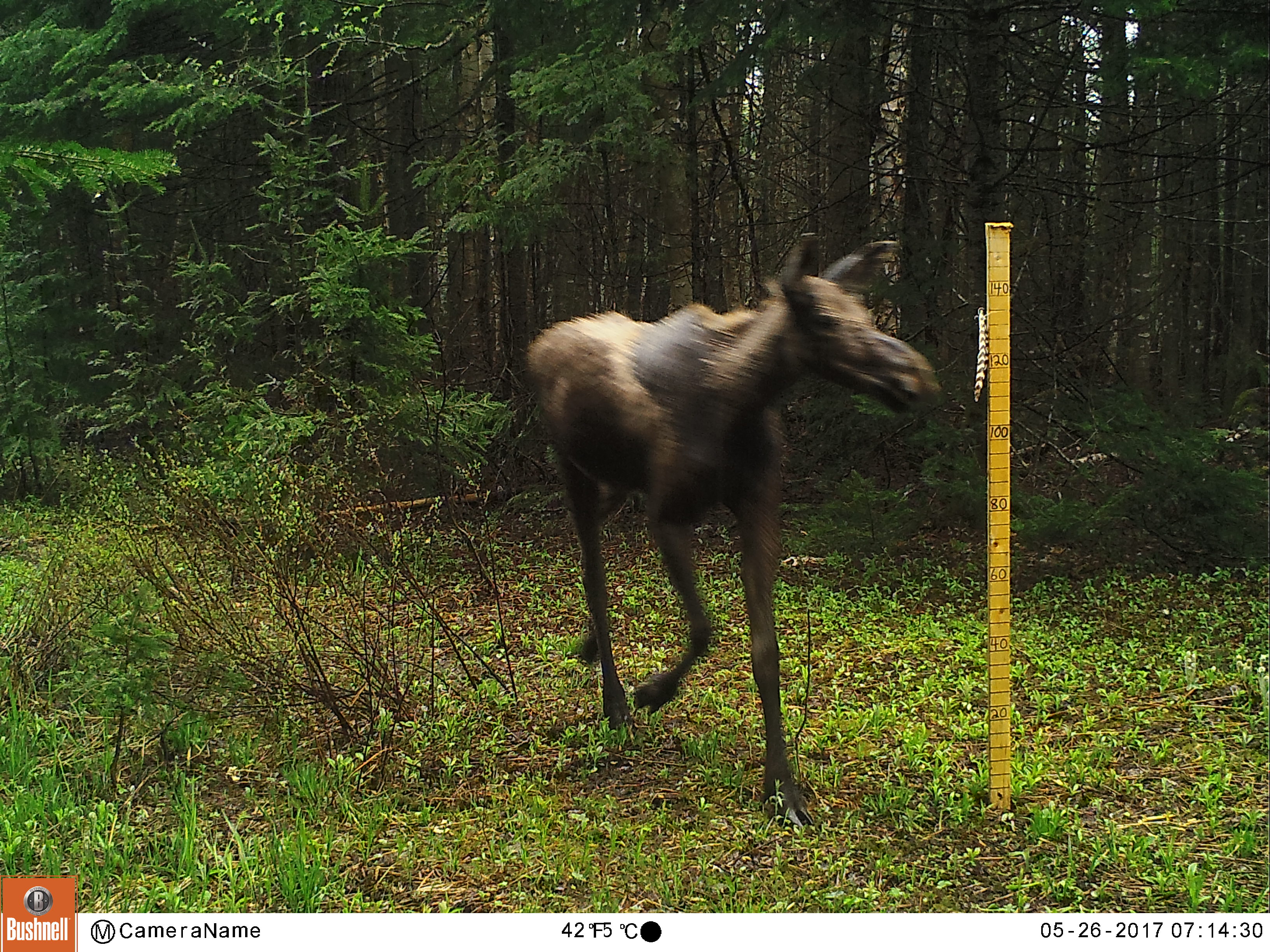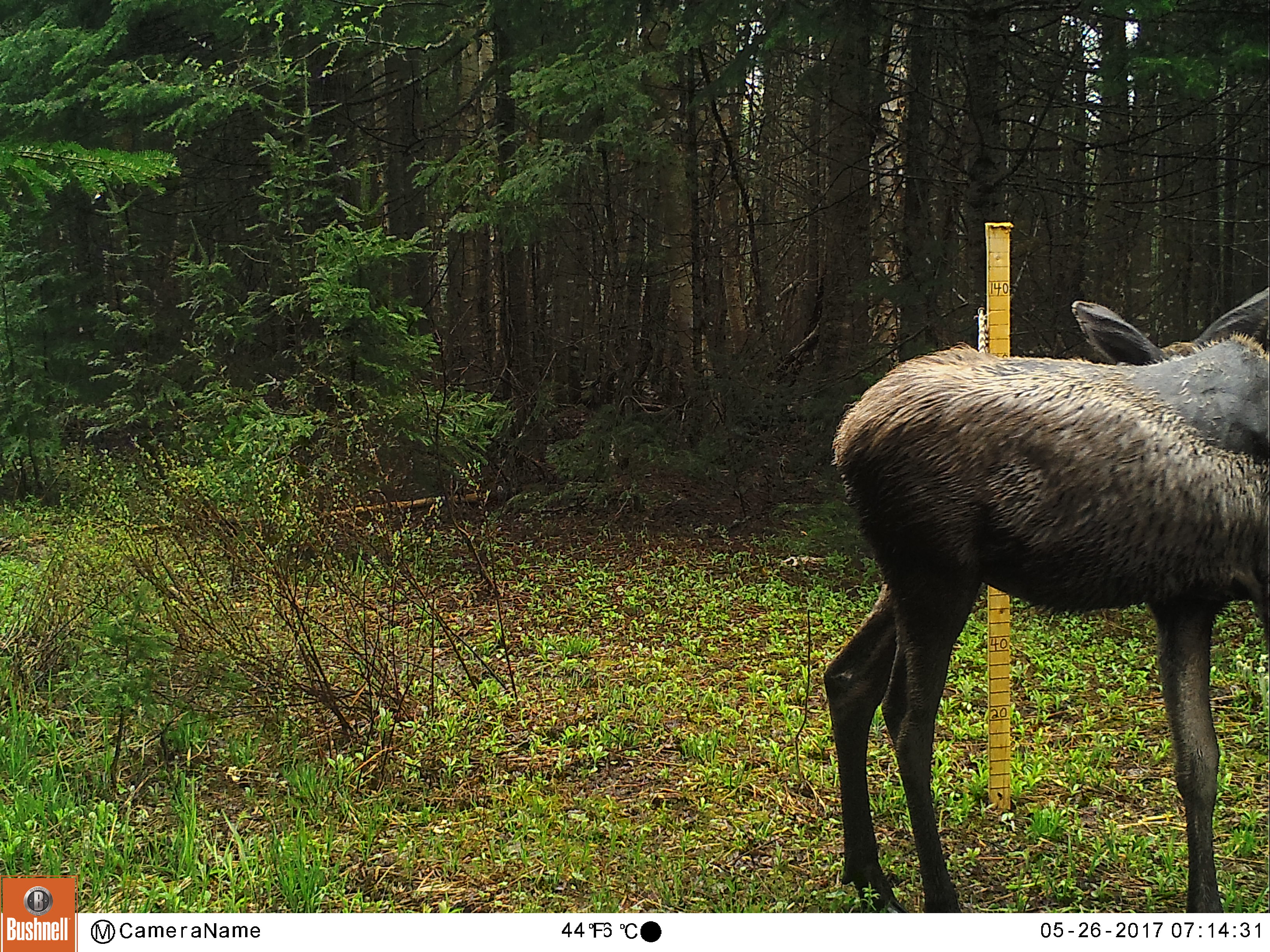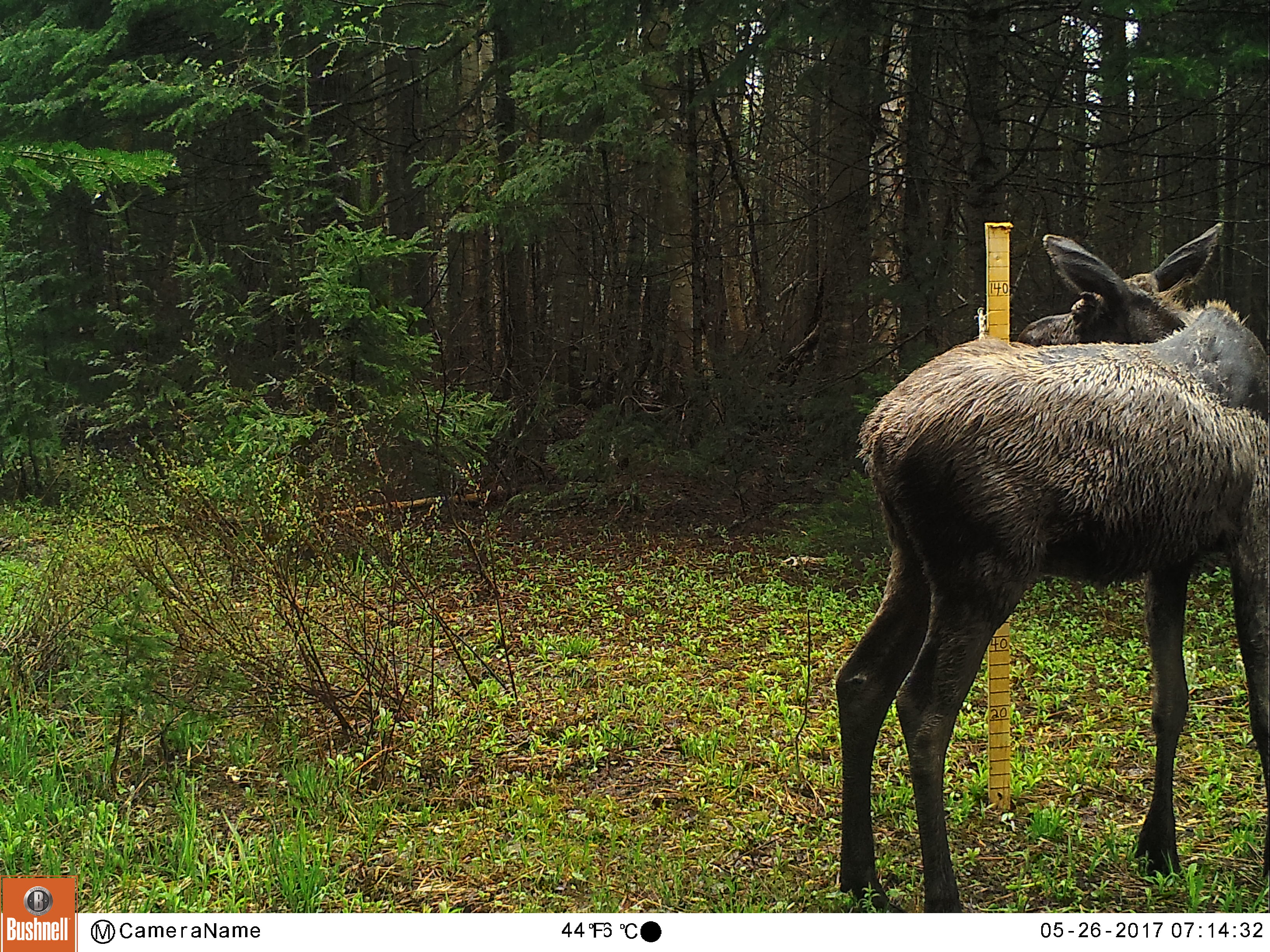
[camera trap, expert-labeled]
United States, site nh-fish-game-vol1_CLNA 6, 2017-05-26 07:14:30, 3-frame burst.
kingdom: Animalia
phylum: Chordata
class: Mammalia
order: Artiodactyla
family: Cervidae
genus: Alces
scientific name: Alces alces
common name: moose